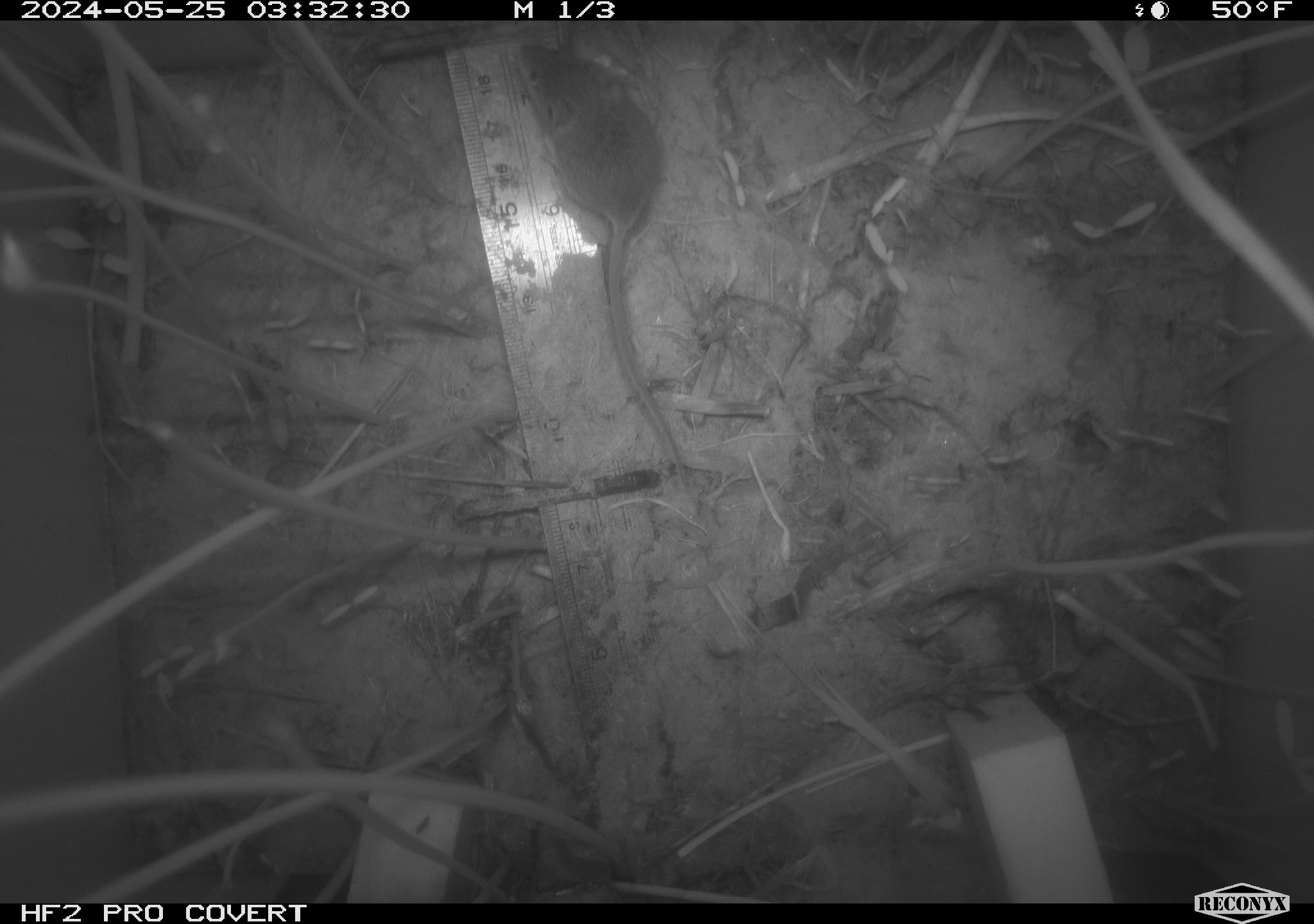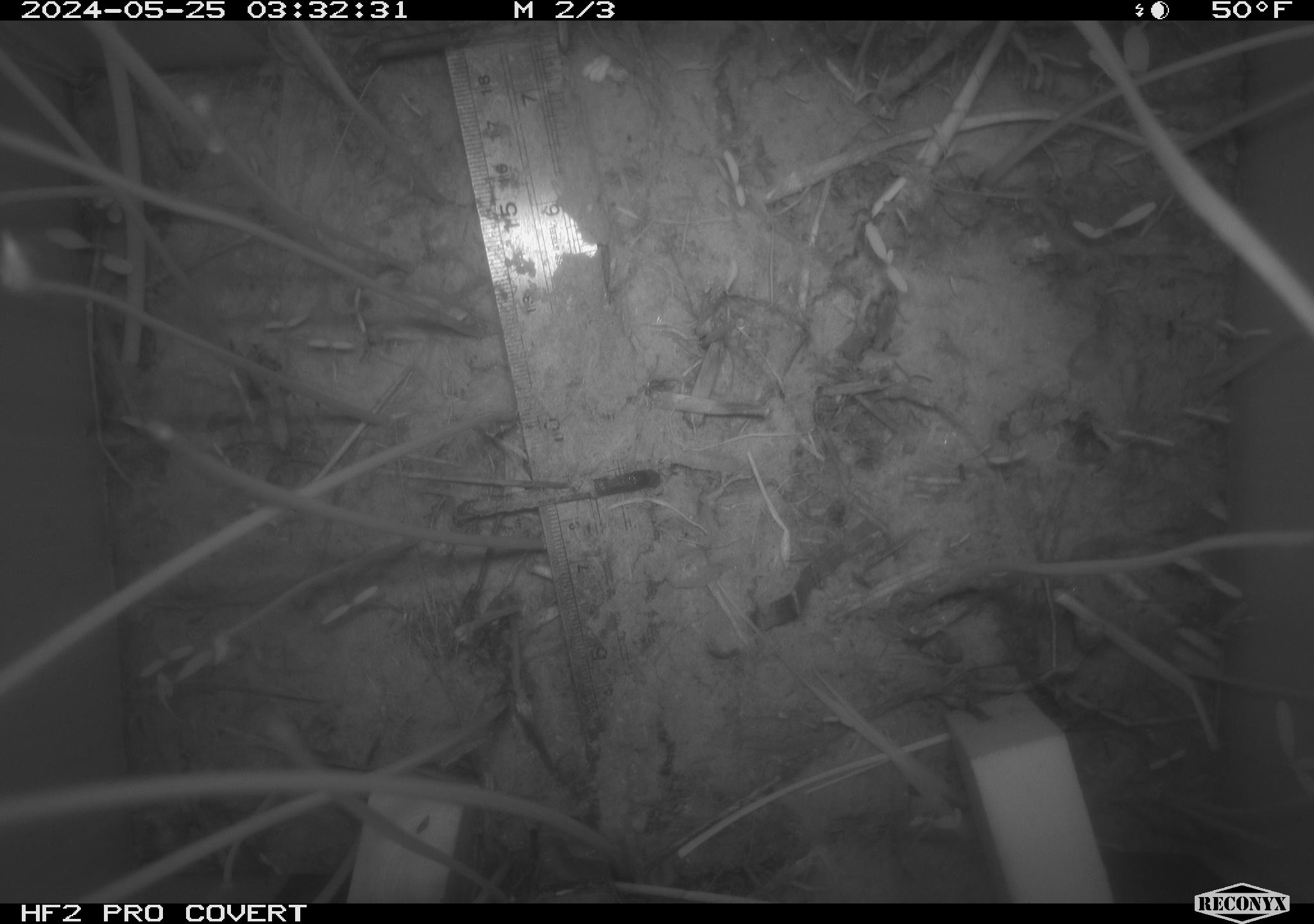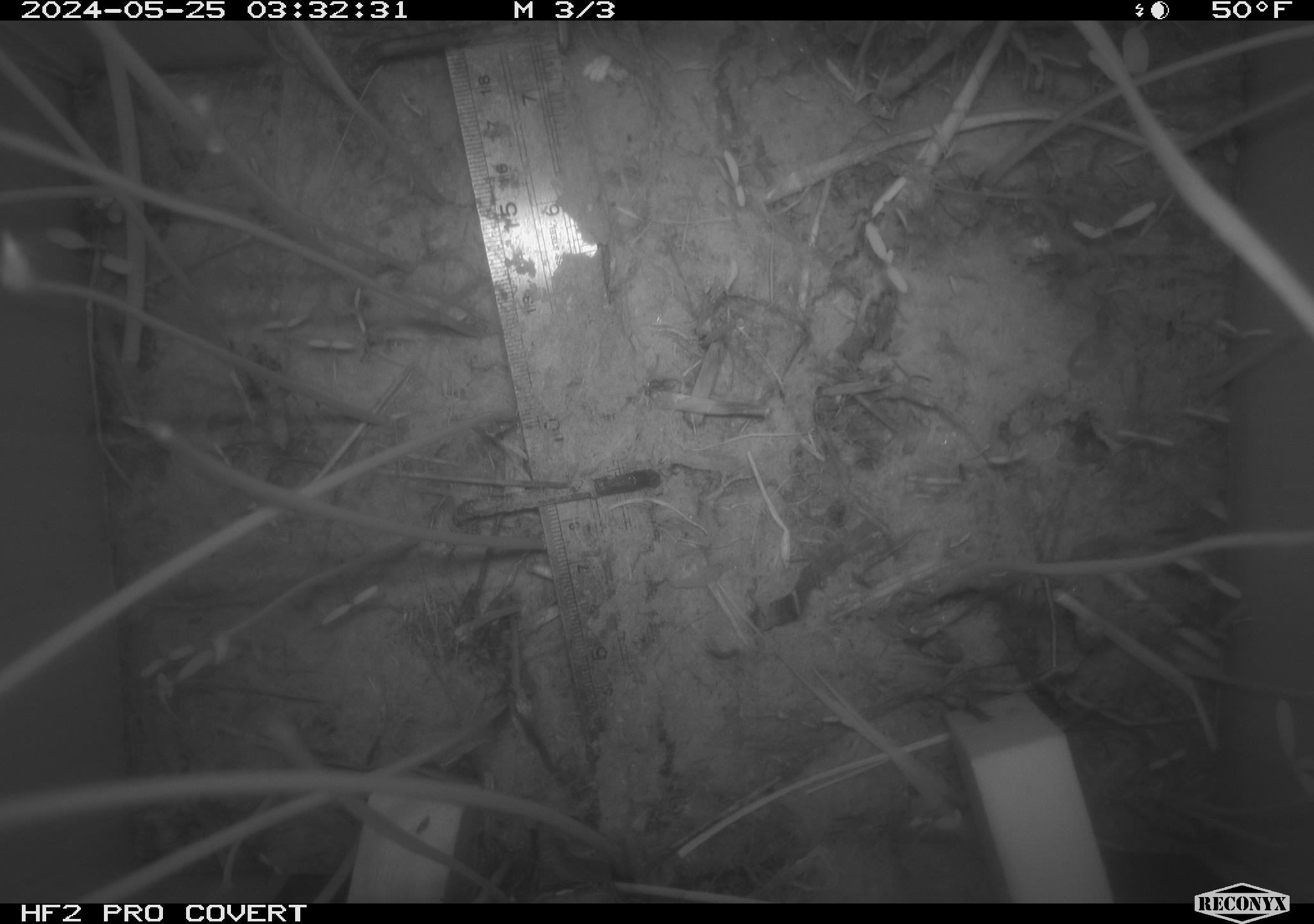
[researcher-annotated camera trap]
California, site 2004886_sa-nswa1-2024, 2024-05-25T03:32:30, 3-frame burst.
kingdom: Animalia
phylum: Chordata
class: Mammalia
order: Rodentia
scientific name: Rodentia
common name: rodent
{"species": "rodent (Rodentia)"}